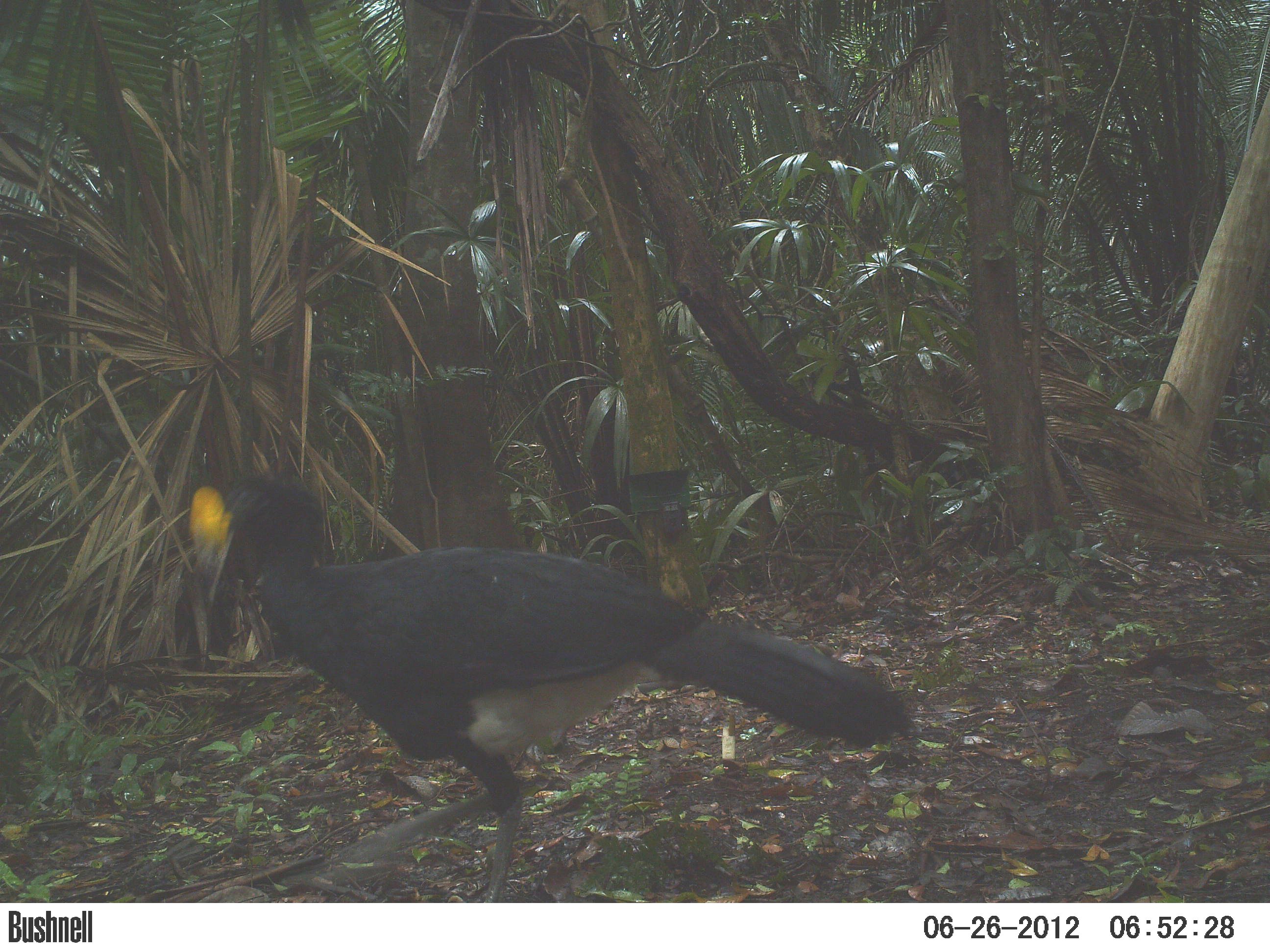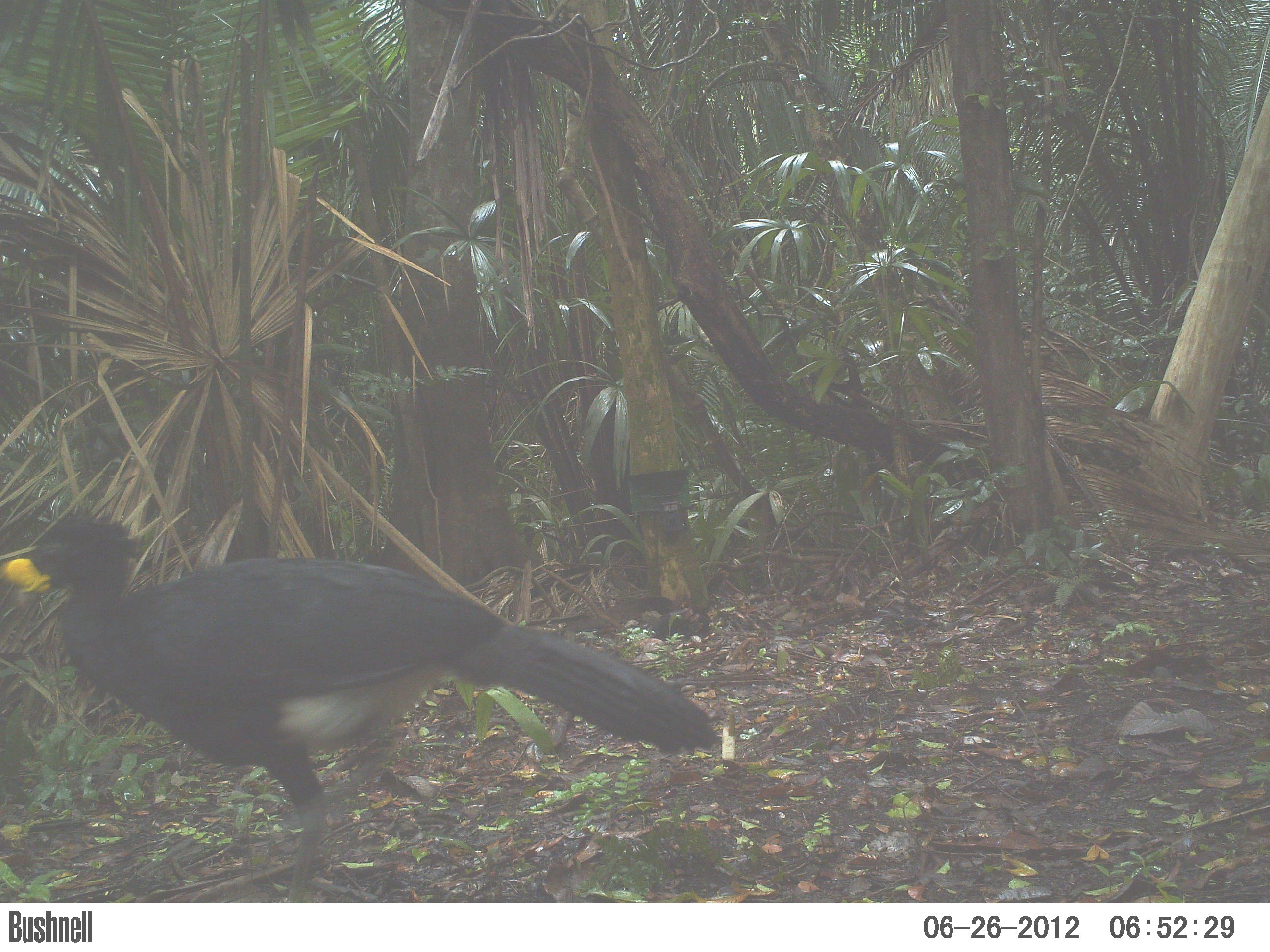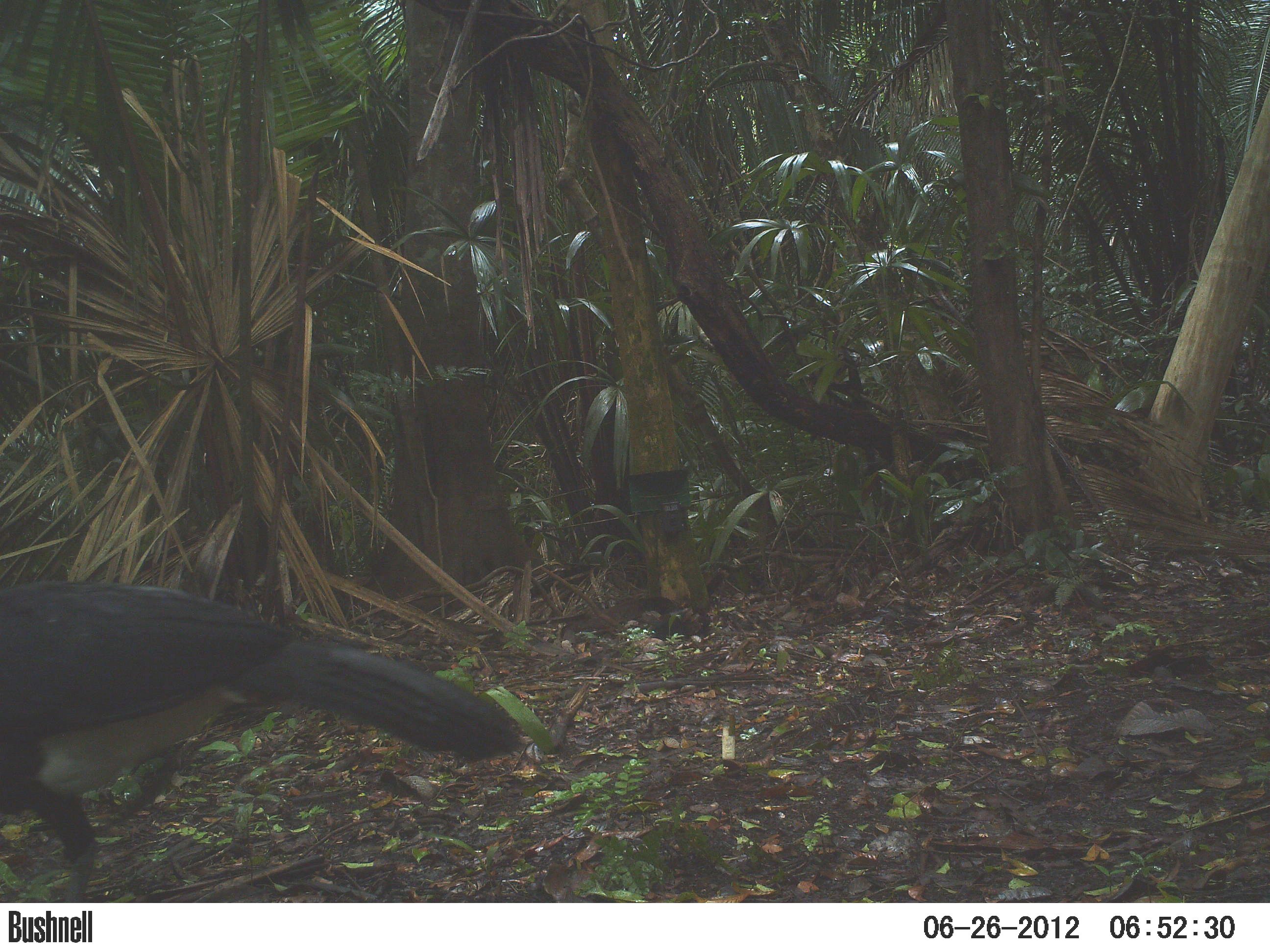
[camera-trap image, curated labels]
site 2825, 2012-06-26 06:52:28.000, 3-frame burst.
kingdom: Animalia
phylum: Chordata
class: Aves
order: Galliformes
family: Cracidae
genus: Crax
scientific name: Crax rubra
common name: great curassow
Crax rubra (great curassow), count 1, age adult, sex male.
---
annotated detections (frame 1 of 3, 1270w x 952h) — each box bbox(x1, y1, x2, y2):
crax rubra: bbox(186, 466, 922, 903)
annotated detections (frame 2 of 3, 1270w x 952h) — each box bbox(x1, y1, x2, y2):
crax rubra: bbox(0, 509, 717, 903)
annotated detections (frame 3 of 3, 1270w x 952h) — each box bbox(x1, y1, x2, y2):
crax rubra: bbox(0, 578, 521, 901)